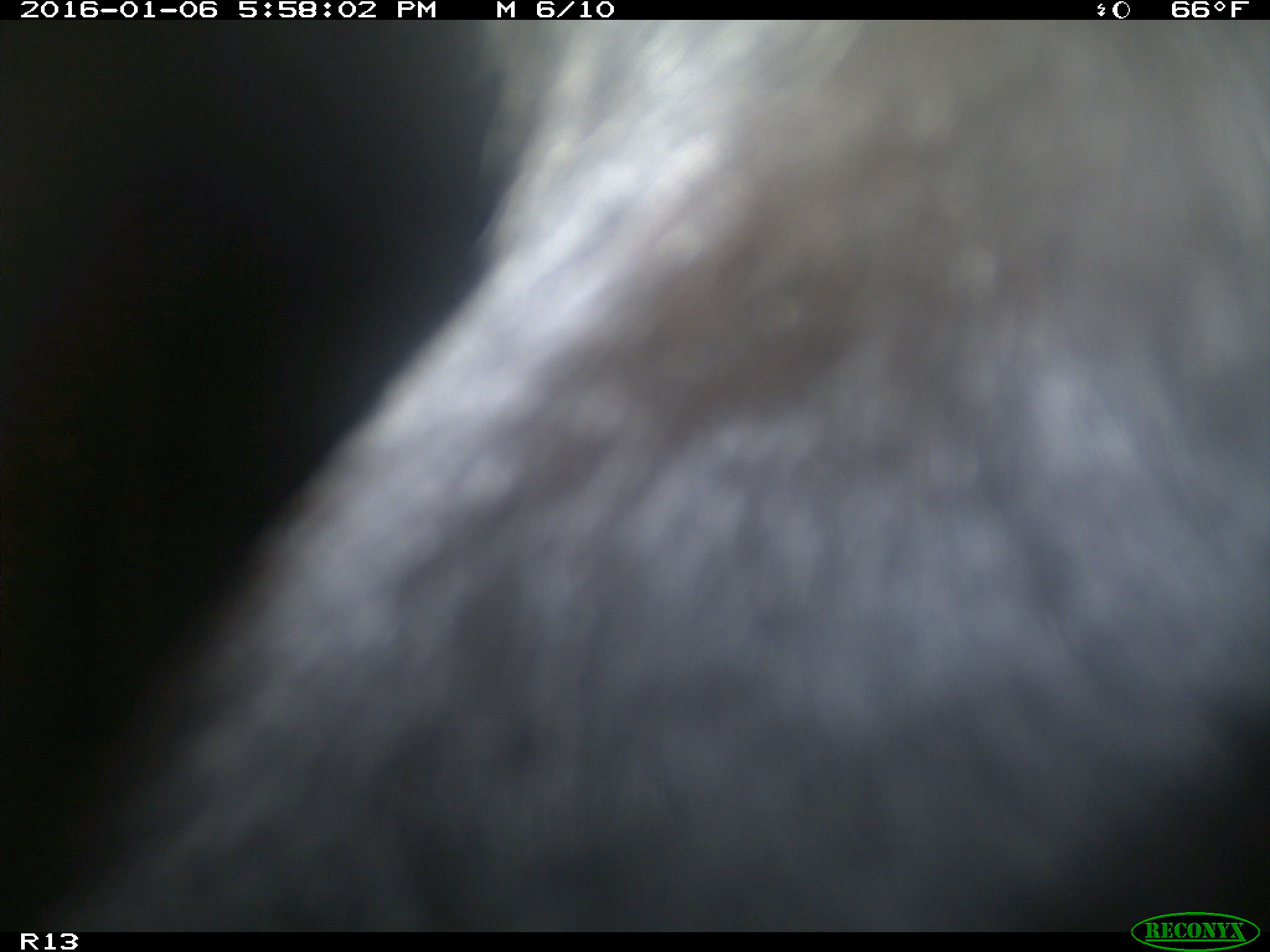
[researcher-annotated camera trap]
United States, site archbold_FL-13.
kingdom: Animalia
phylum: Chordata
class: Mammalia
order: Artiodactyla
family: Bovidae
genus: Bos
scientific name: Bos taurus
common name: domestic cow